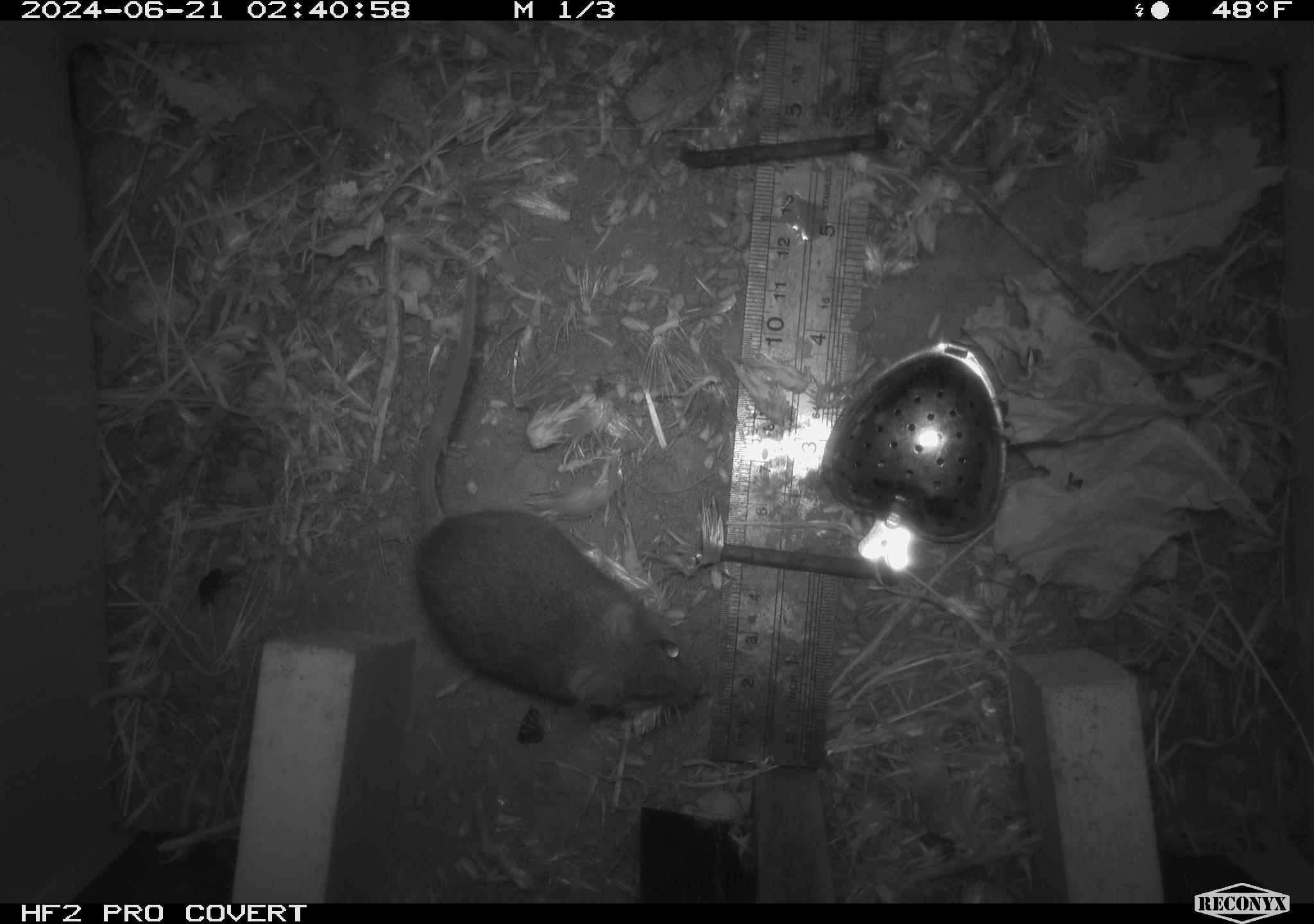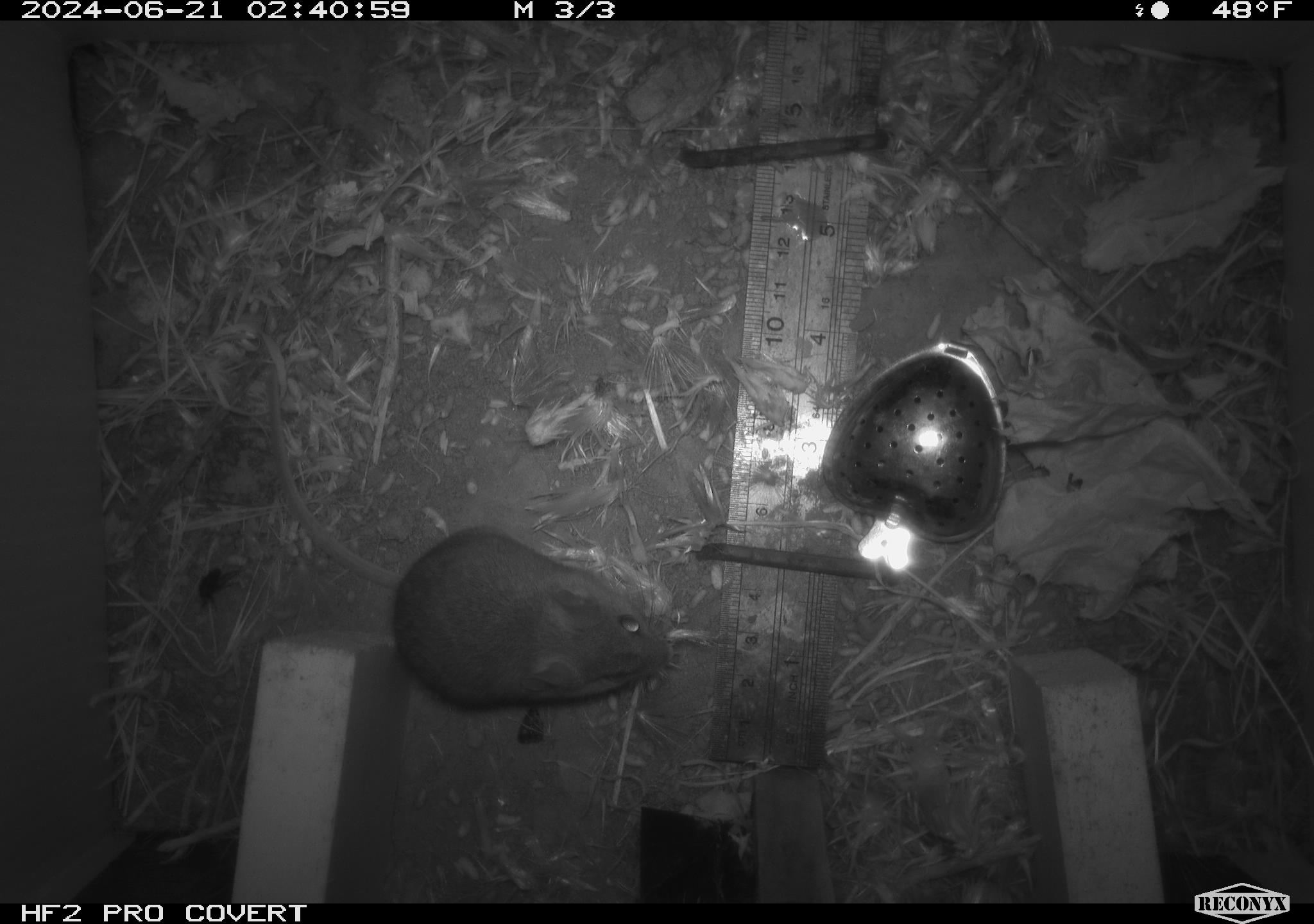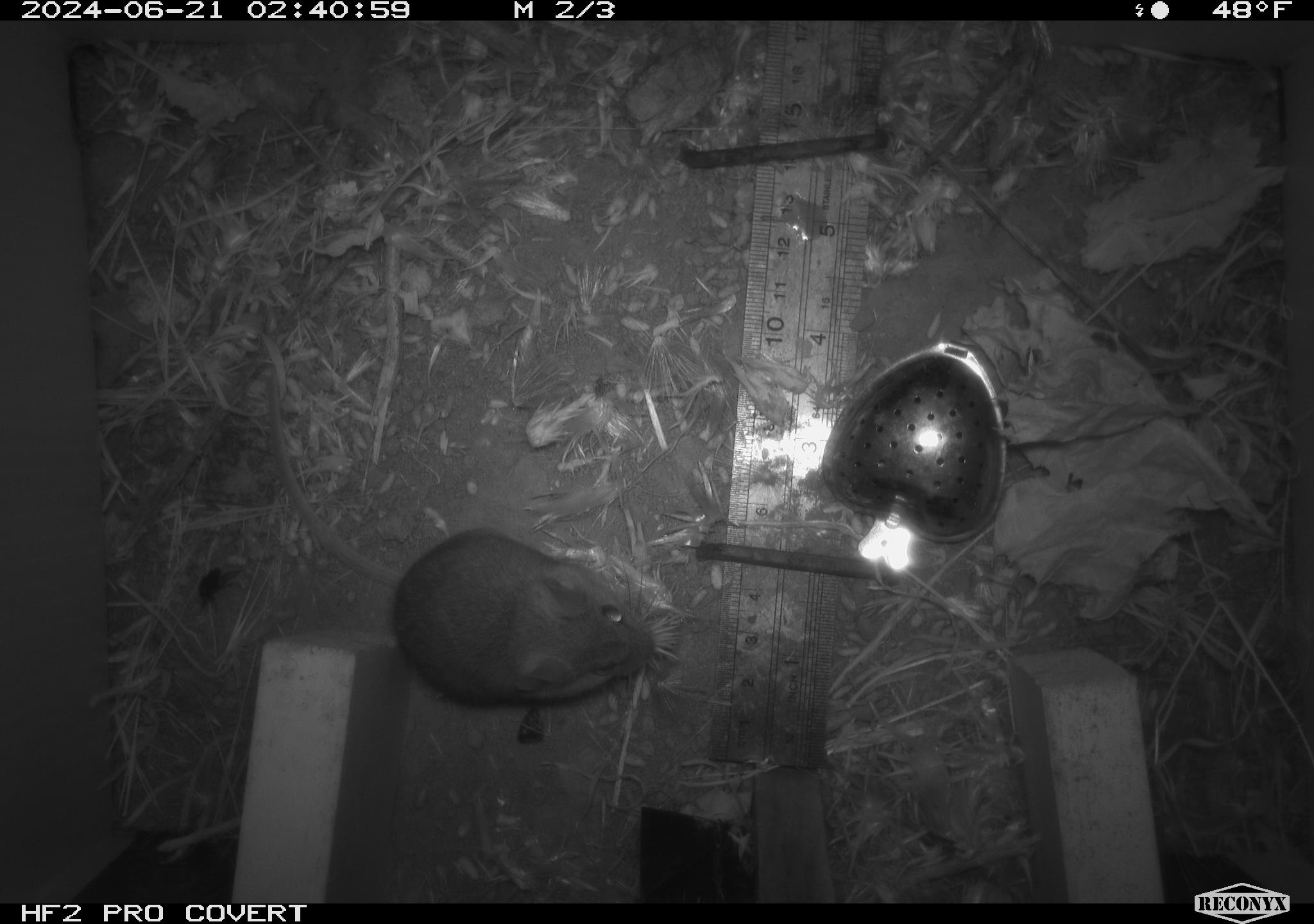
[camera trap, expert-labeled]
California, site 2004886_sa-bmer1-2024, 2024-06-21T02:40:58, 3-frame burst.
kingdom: Animalia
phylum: Chordata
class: Mammalia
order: Rodentia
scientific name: Rodentia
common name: mouse species